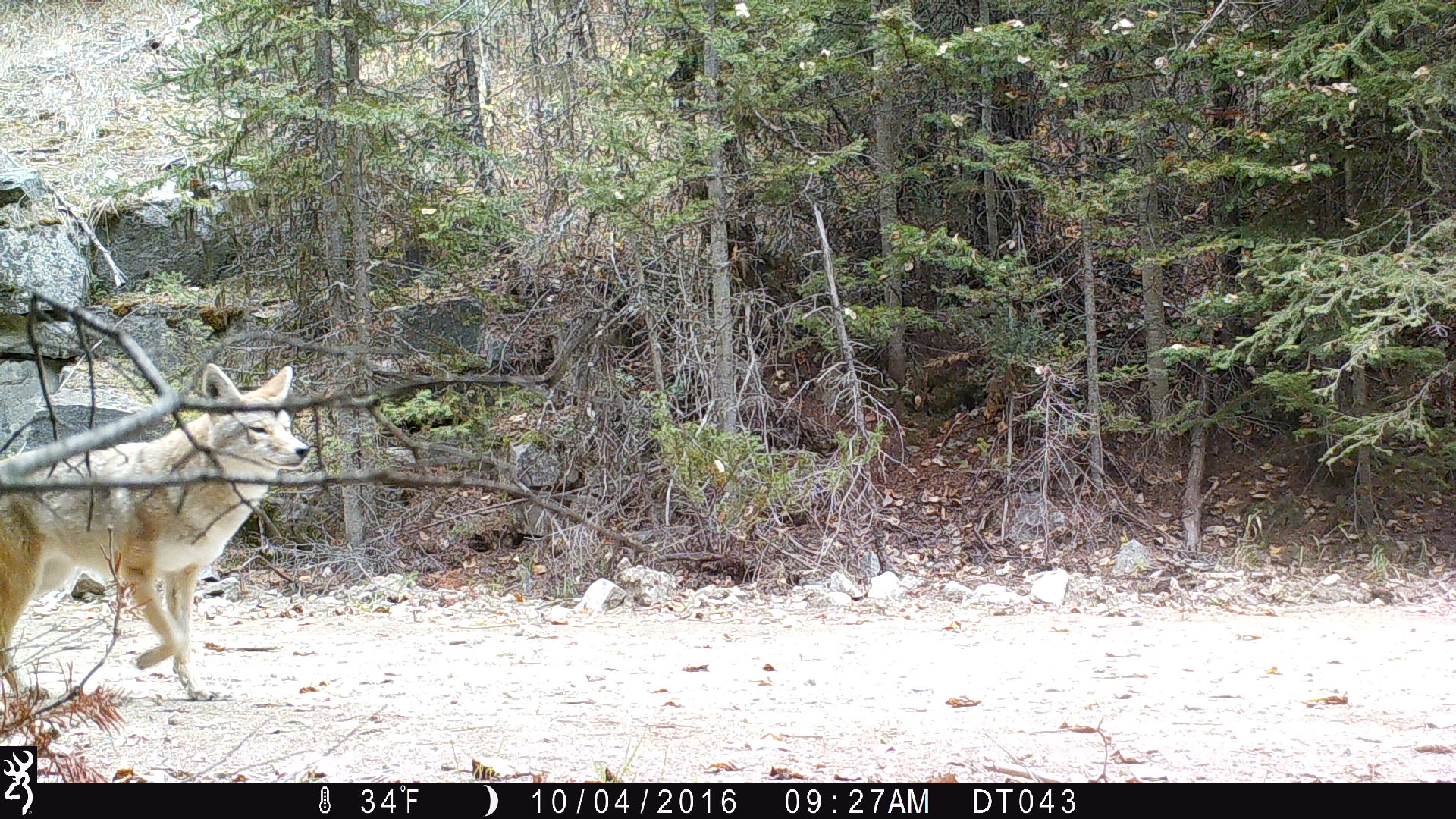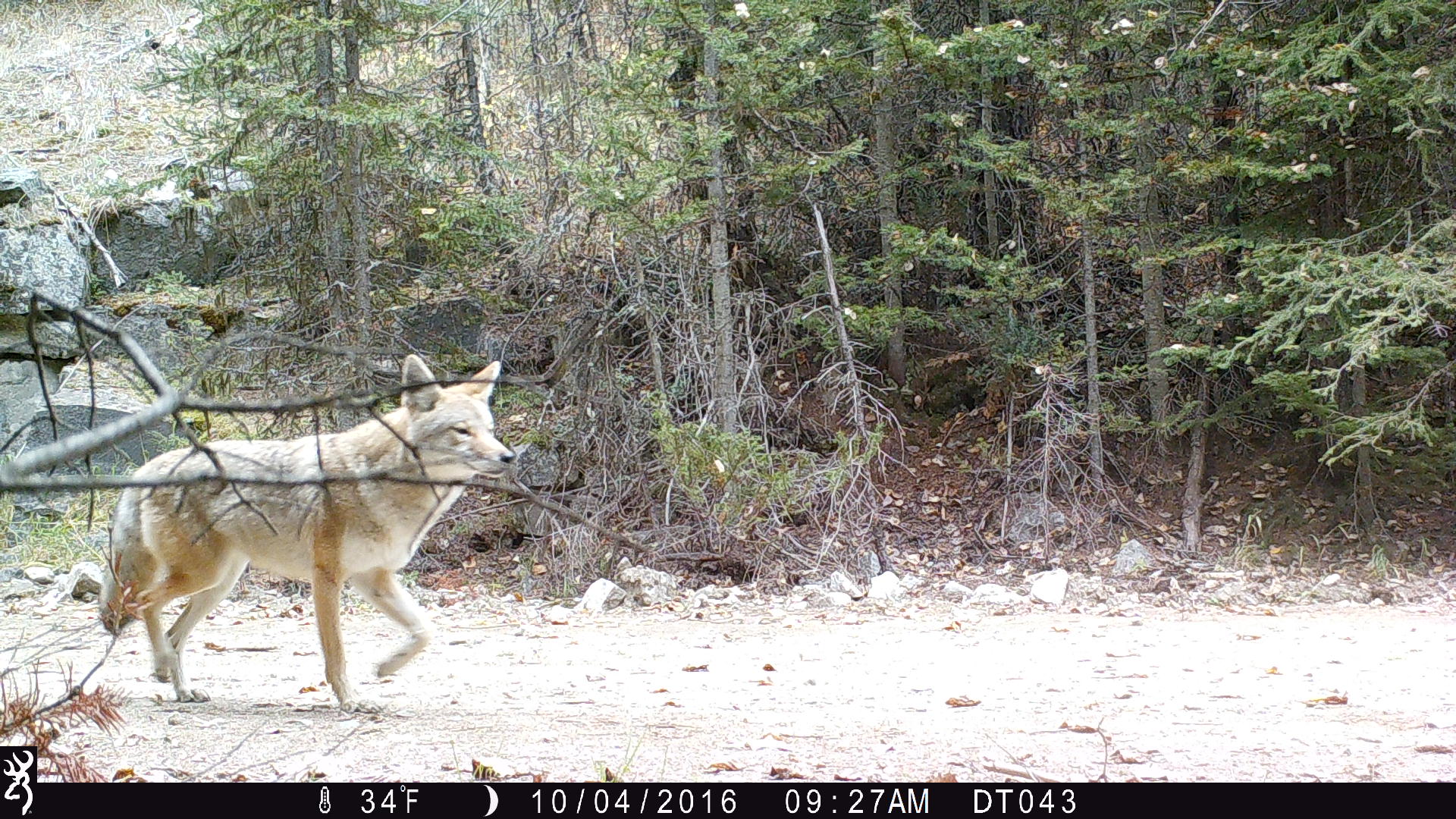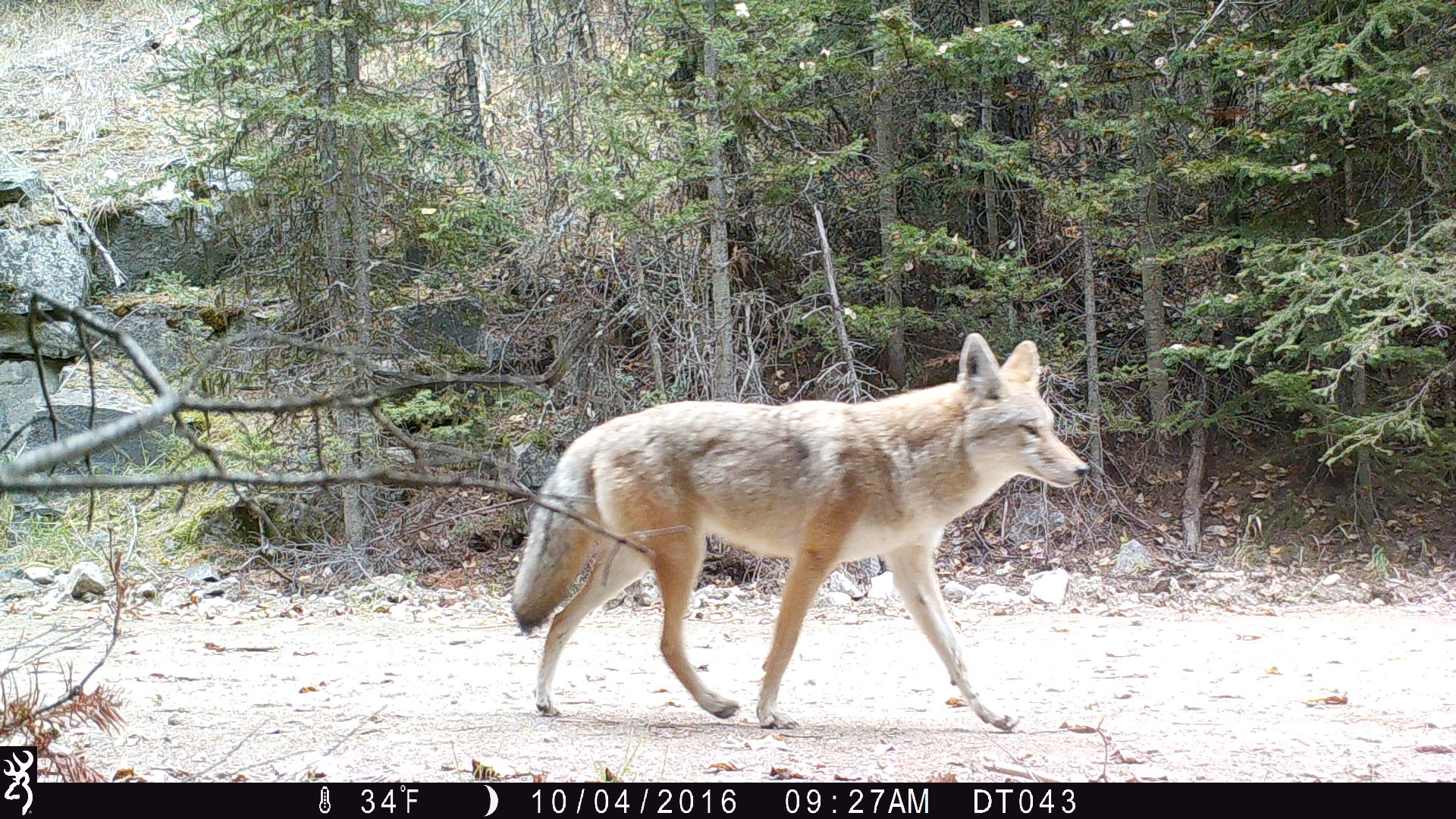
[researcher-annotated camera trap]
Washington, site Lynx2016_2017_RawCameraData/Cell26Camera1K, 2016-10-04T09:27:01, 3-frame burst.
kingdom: Animalia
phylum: Chordata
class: Mammalia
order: Carnivora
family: Canidae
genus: Canis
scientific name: Canis latrans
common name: coyote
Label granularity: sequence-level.